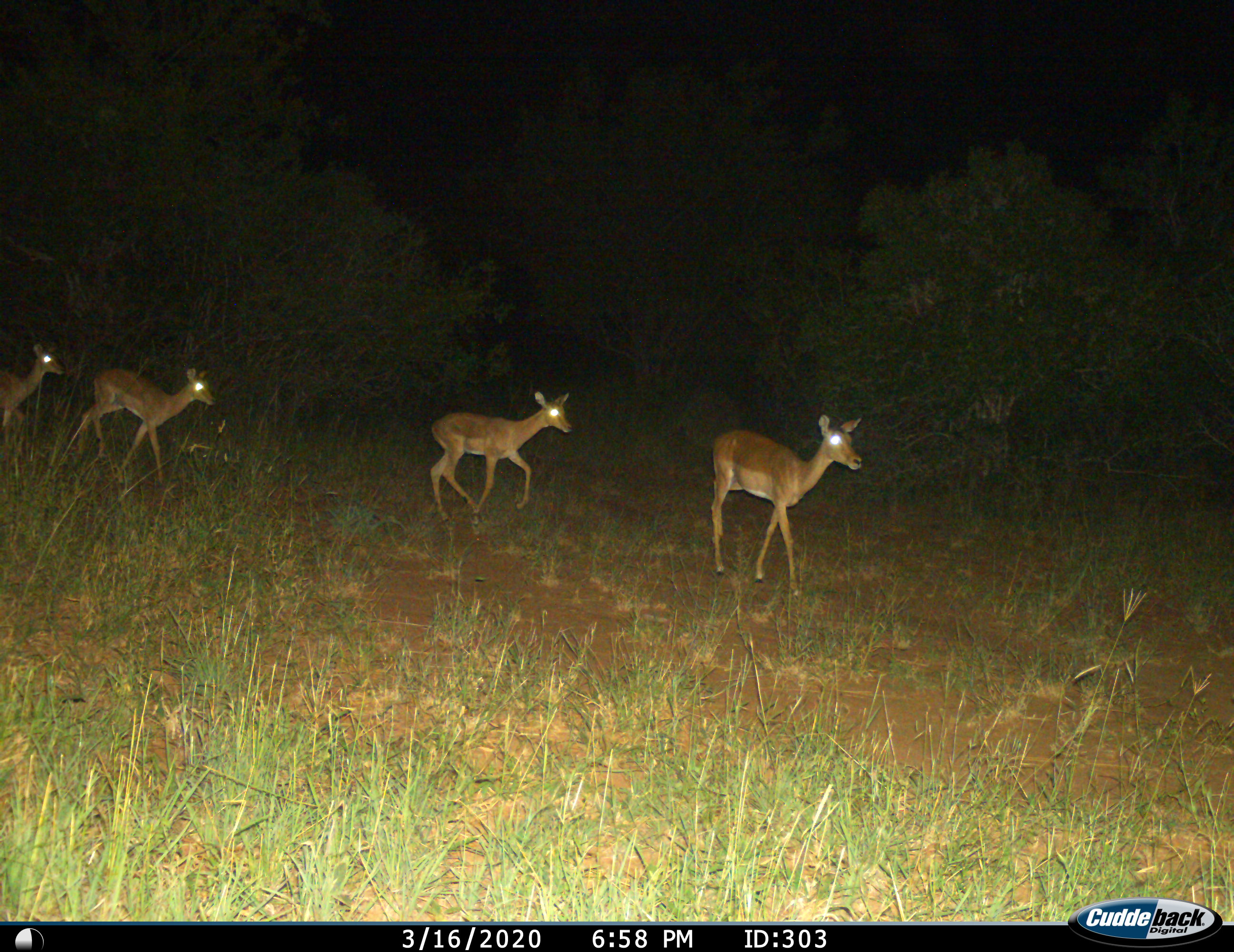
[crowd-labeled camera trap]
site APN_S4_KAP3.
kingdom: Animalia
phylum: Chordata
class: Mammalia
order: Artiodactyla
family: Bovidae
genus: Aepyceros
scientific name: Aepyceros melampus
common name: impala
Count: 4.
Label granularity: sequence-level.